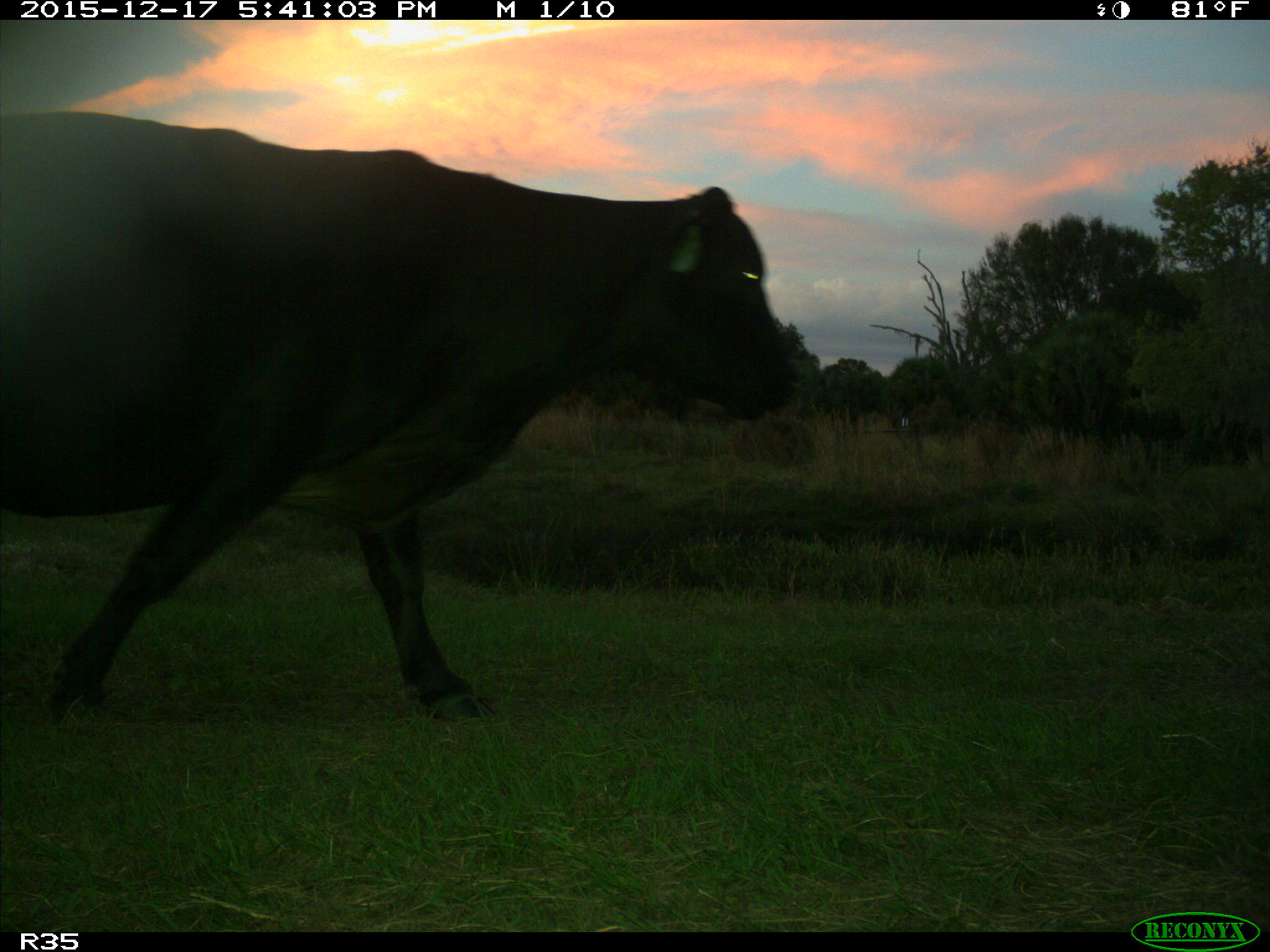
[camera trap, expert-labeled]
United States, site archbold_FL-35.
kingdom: Animalia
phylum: Chordata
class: Mammalia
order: Artiodactyla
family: Bovidae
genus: Bos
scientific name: Bos taurus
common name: domestic cow